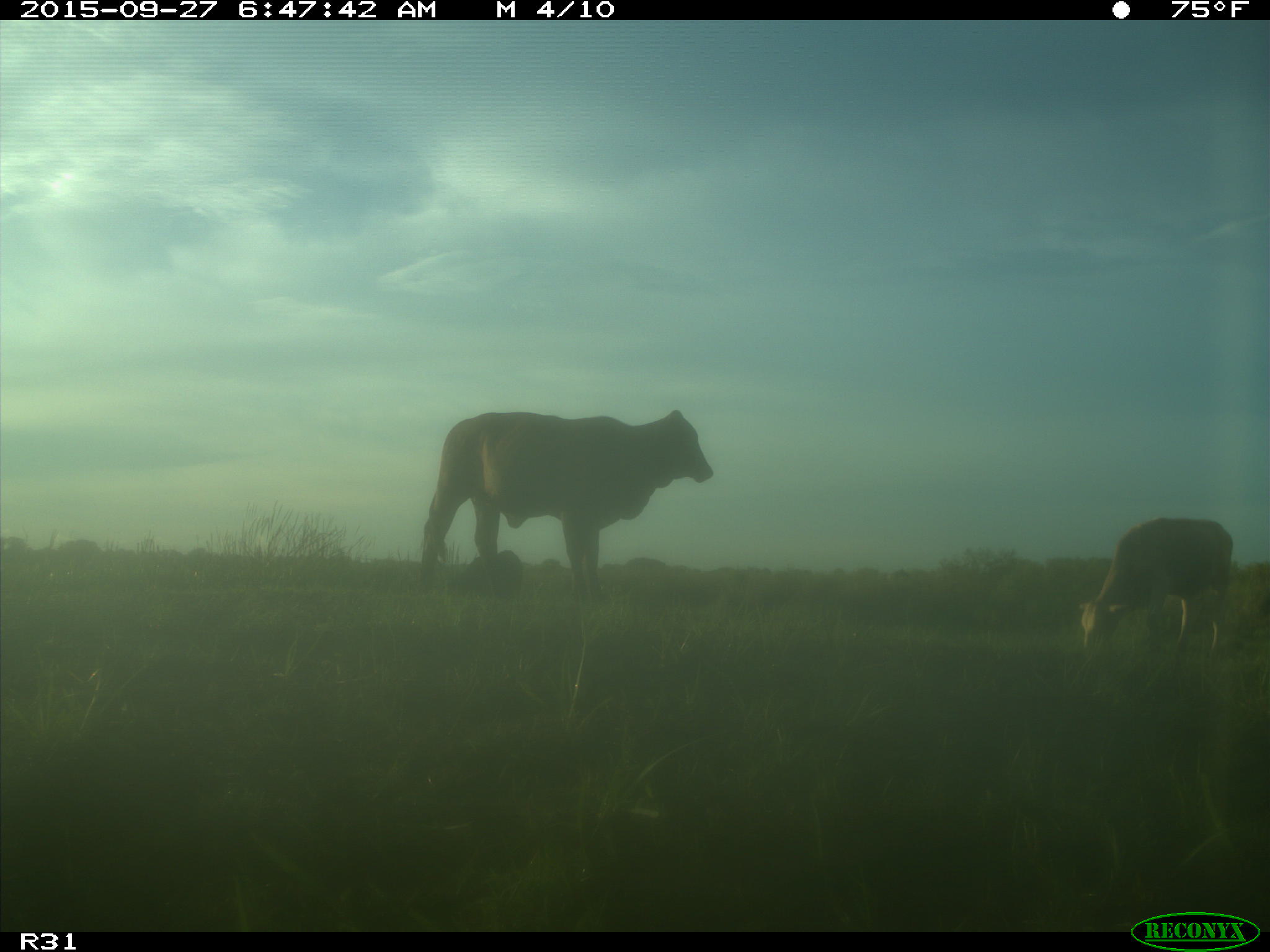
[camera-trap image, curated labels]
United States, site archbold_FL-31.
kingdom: Animalia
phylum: Chordata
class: Mammalia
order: Artiodactyla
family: Bovidae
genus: Bos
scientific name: Bos taurus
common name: domestic cow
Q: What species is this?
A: Bos taurus (domestic cow).